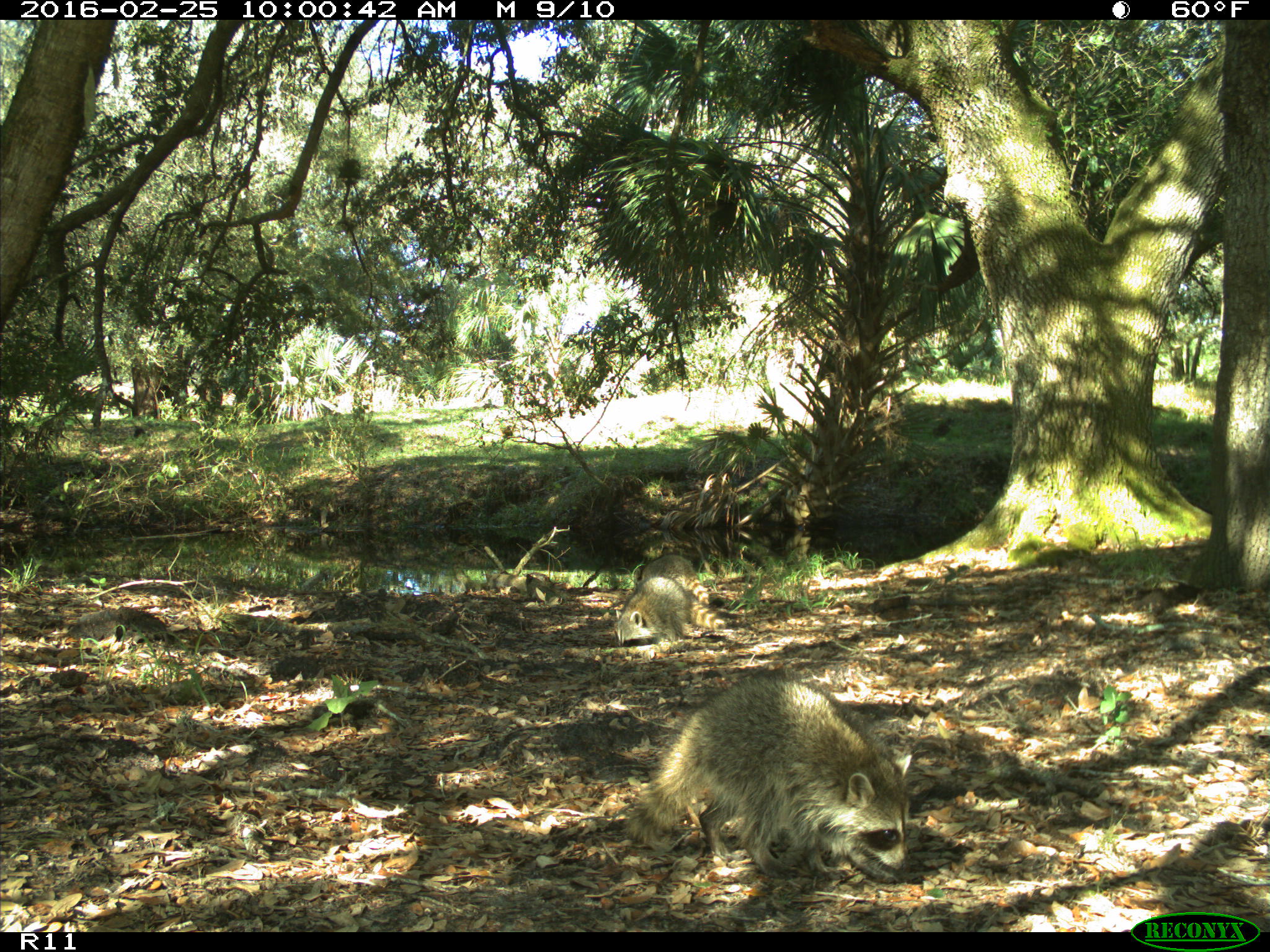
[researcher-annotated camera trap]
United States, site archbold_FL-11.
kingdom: Animalia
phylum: Chordata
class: Mammalia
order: Carnivora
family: Procyonidae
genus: Procyon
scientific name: Procyon lotor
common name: common raccoon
Procyon lotor (common raccoon).